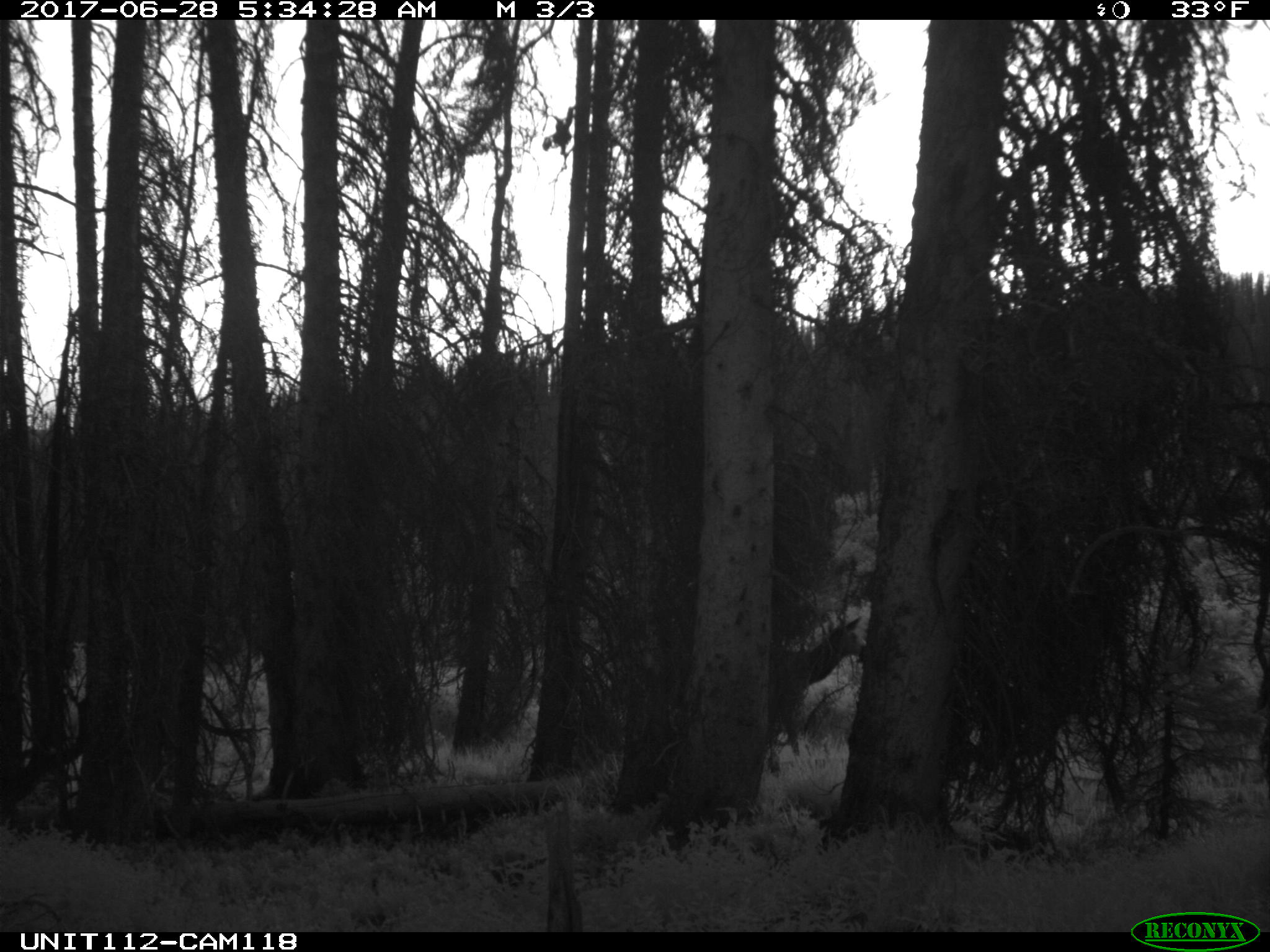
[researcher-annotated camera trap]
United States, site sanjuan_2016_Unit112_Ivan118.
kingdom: Animalia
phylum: Chordata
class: Mammalia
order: Artiodactyla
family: Cervidae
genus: Cervus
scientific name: Cervus elaphus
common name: red deer